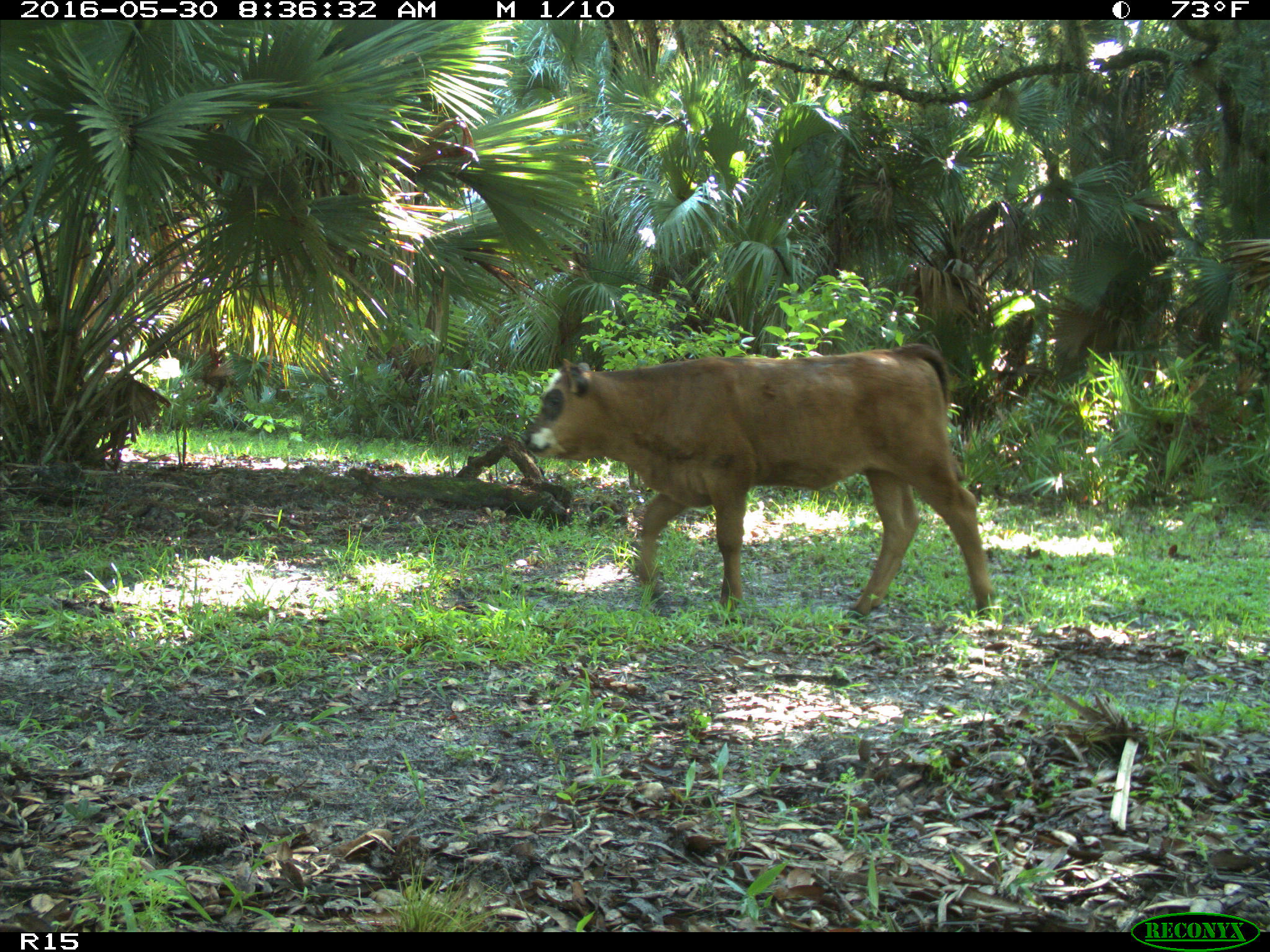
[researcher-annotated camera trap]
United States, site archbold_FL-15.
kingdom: Animalia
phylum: Chordata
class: Mammalia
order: Artiodactyla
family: Bovidae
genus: Bos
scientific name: Bos taurus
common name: domestic cow